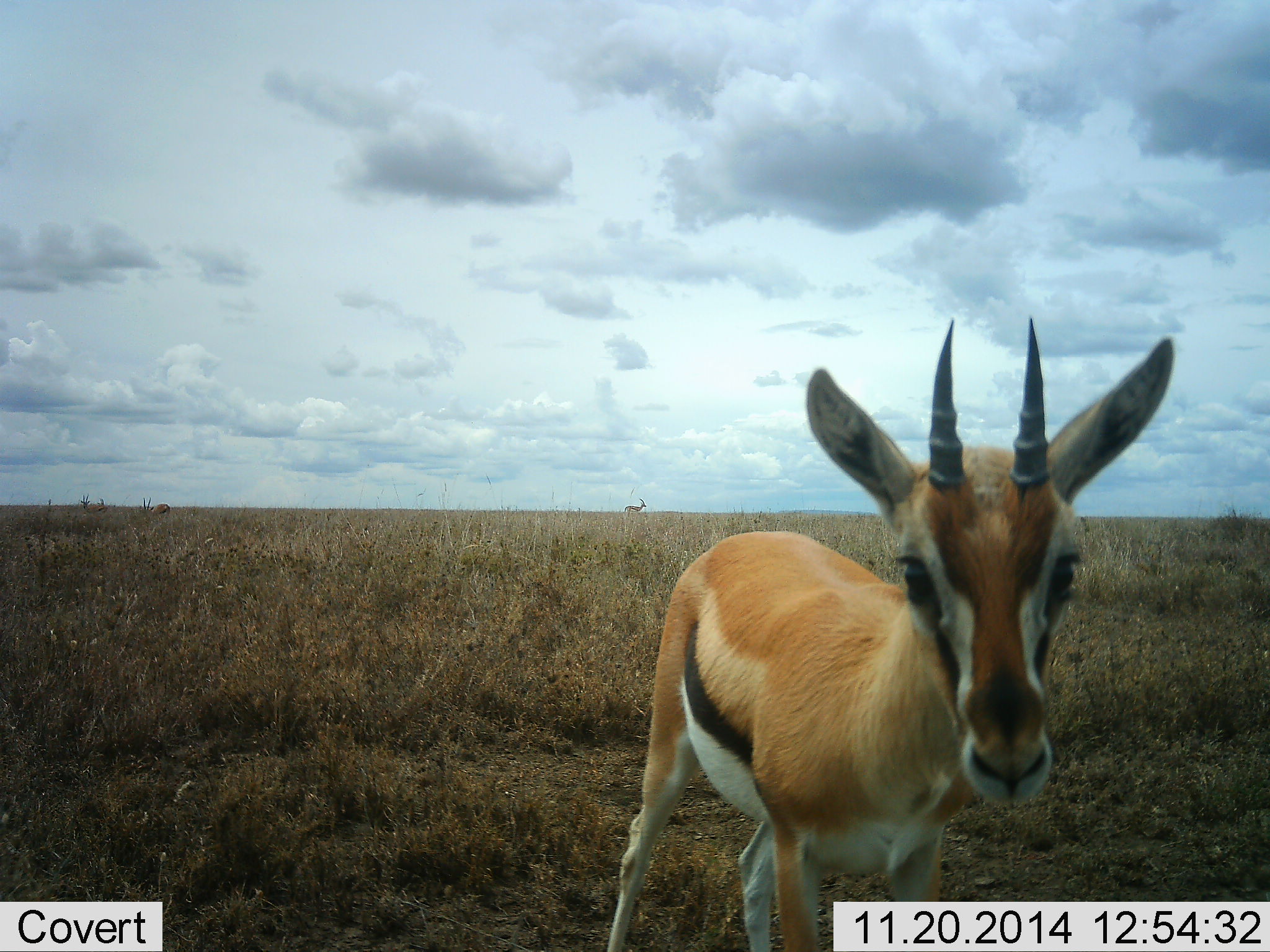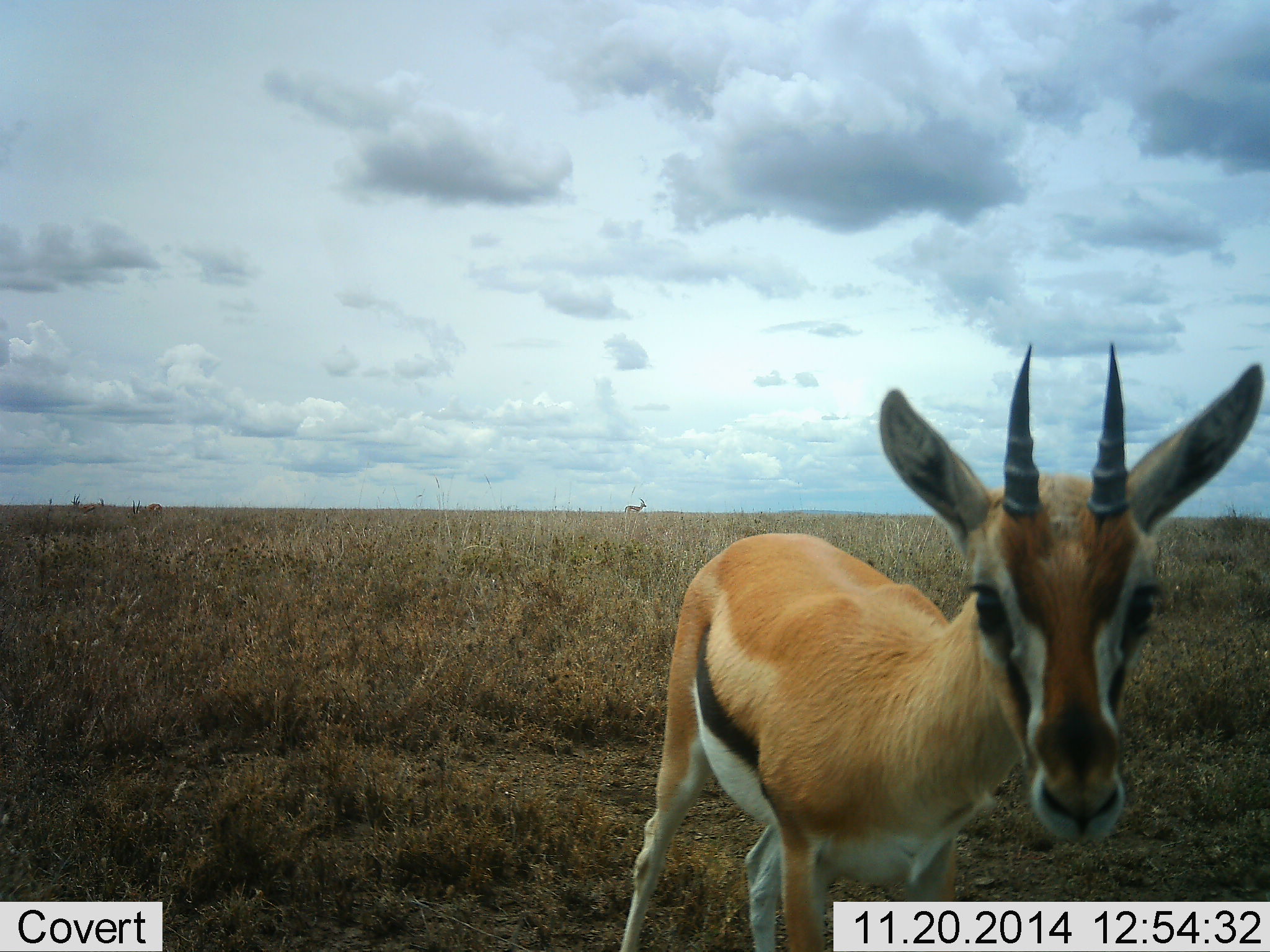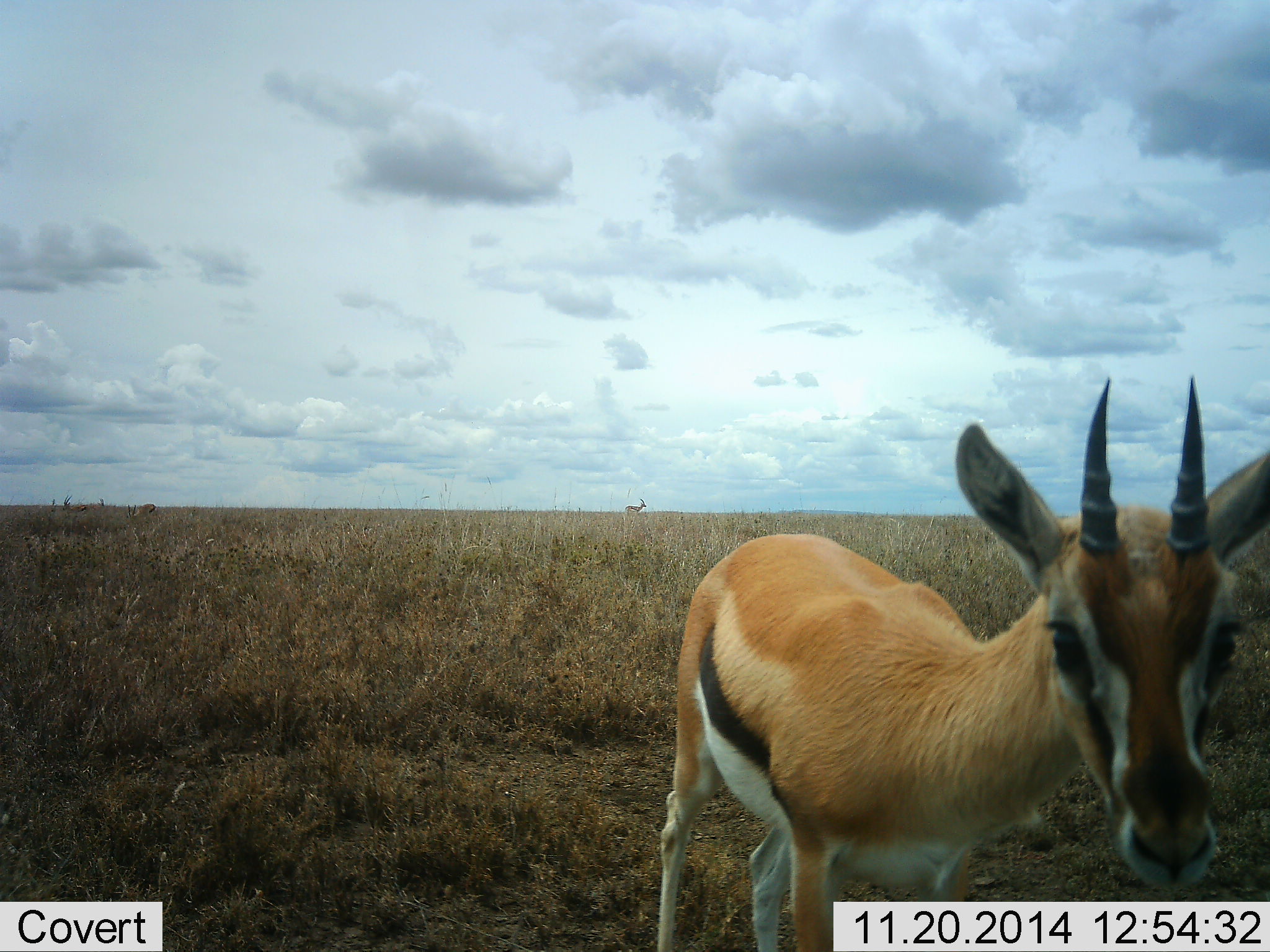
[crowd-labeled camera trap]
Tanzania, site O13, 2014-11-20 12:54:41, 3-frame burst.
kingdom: Animalia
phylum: Chordata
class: Mammalia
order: Artiodactyla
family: Bovidae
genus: Eudorcas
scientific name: Eudorcas thomsonii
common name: thomson's gazelle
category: gazellethomsons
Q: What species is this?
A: Gazellethomsons (thomson's gazelle) (Eudorcas thomsonii).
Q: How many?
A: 1.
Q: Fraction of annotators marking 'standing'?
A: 70%.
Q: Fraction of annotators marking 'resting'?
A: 0%.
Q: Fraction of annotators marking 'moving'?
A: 40%.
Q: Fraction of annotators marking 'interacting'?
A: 10%.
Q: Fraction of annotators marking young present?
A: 0%.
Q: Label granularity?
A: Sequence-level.